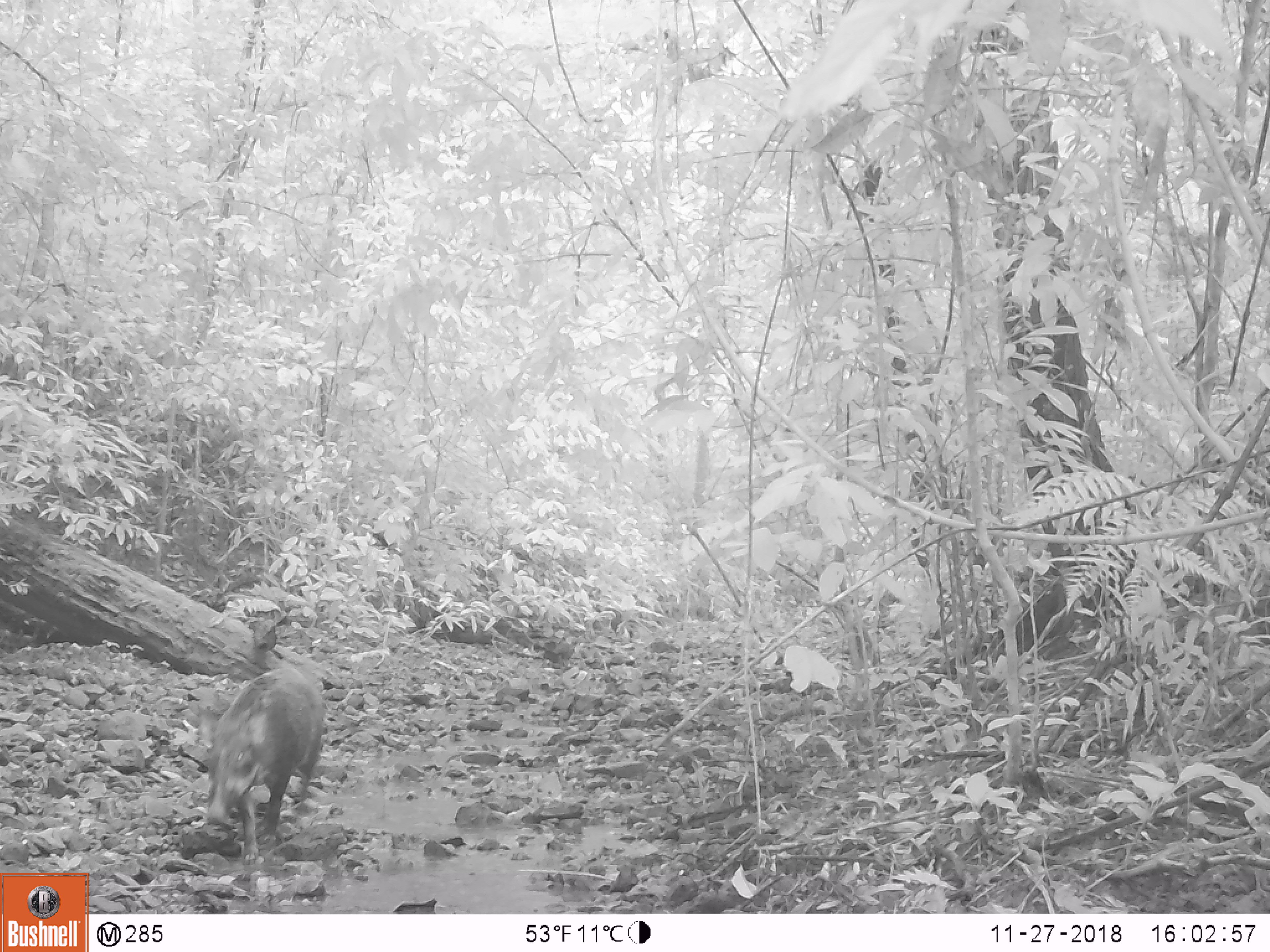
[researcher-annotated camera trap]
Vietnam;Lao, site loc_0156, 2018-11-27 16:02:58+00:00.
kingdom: Animalia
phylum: Chordata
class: Mammalia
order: Artiodactyla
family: Suidae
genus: Sus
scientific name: Sus scrofa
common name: eurasian wild pig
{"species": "eurasian wild pig (Sus scrofa)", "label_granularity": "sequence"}